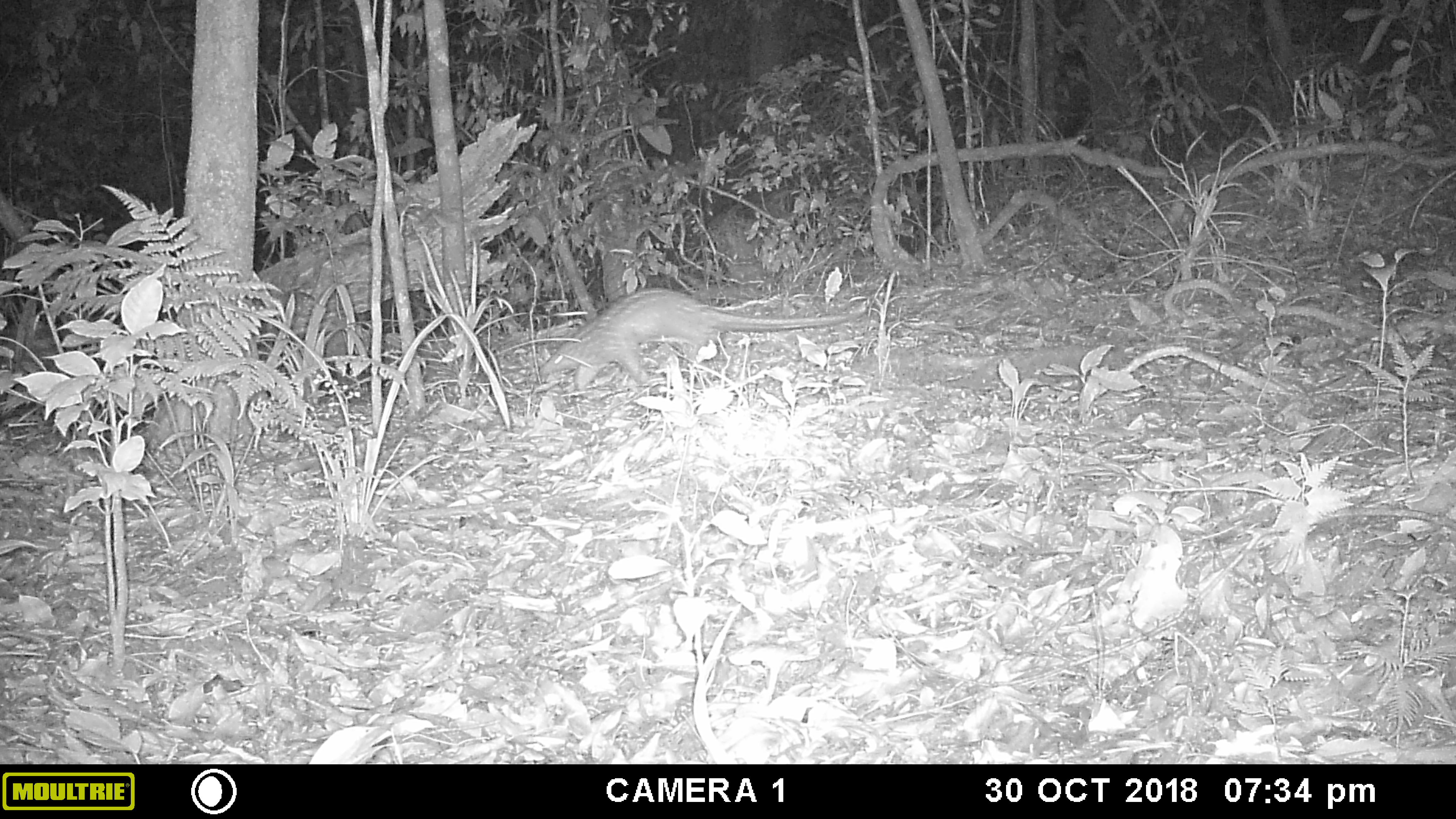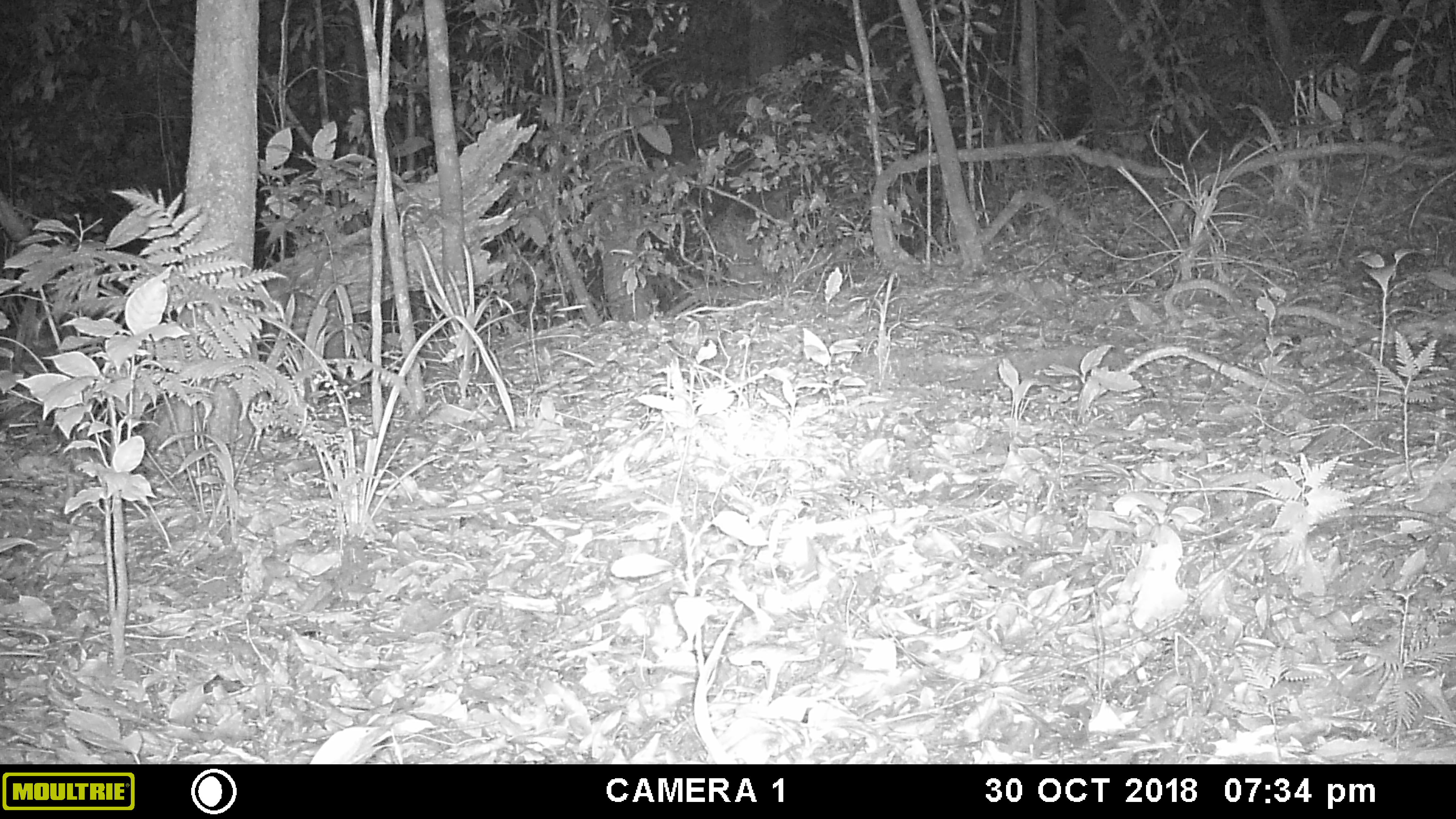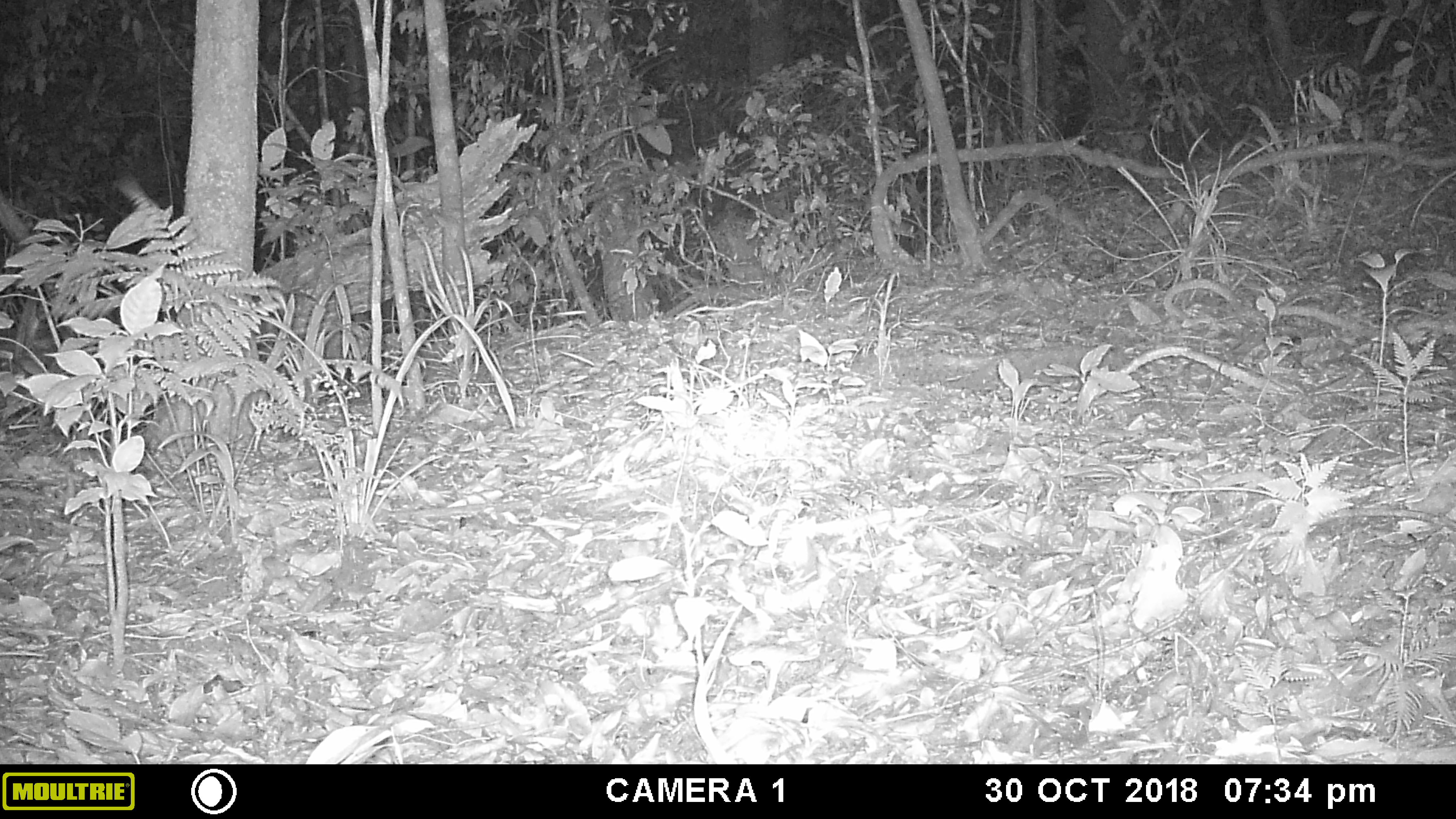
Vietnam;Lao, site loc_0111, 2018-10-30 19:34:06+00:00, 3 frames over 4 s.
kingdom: Animalia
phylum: Chordata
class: Mammalia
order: Carnivora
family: Viverridae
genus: Paradoxurus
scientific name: Paradoxurus hermaphroditus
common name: common palm civet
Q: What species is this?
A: Common palm civet (Paradoxurus hermaphroditus).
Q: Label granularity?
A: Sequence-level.